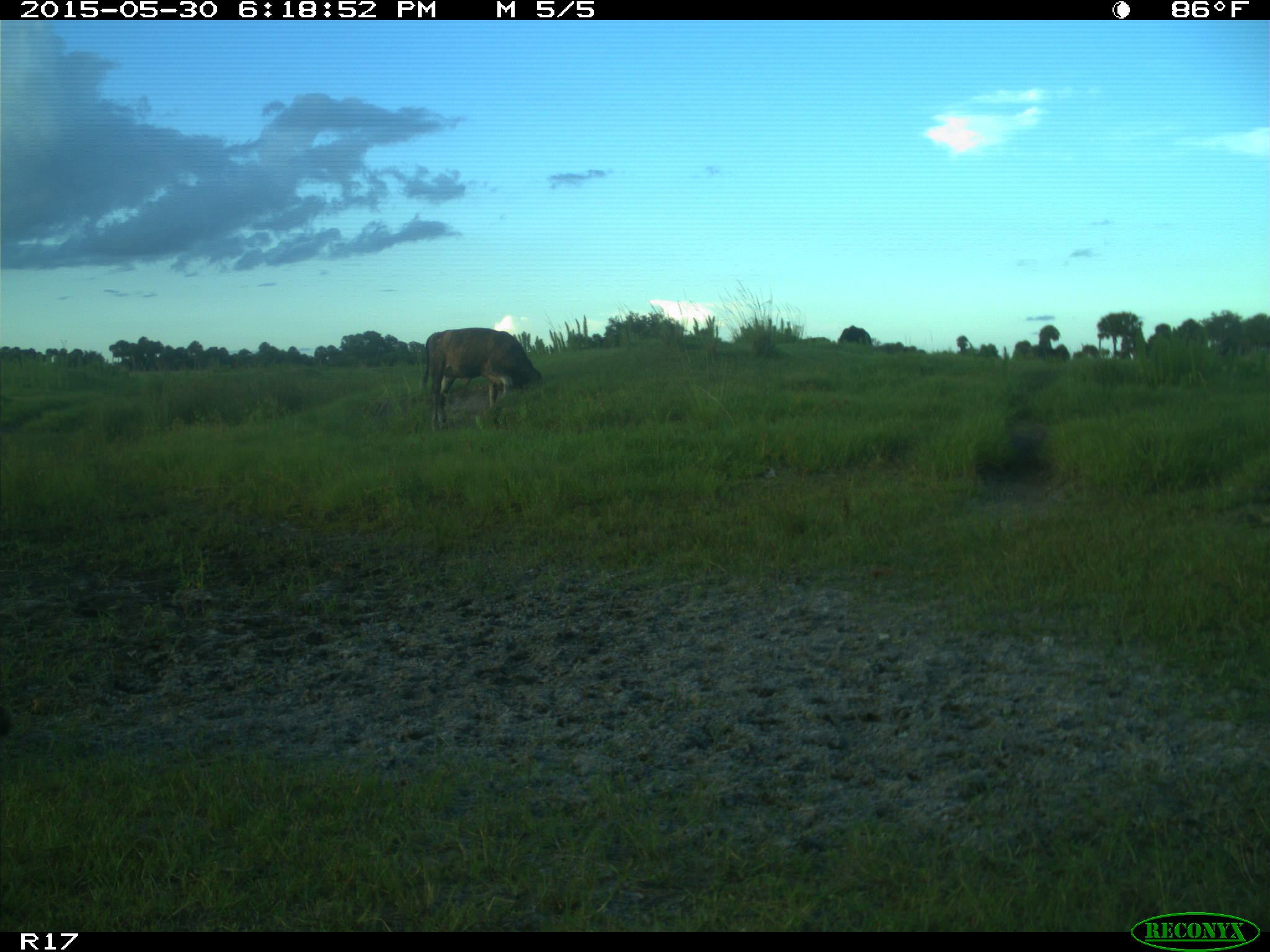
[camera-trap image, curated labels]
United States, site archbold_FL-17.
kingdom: Animalia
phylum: Chordata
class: Mammalia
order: Artiodactyla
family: Bovidae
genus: Bos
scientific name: Bos taurus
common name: domestic cow